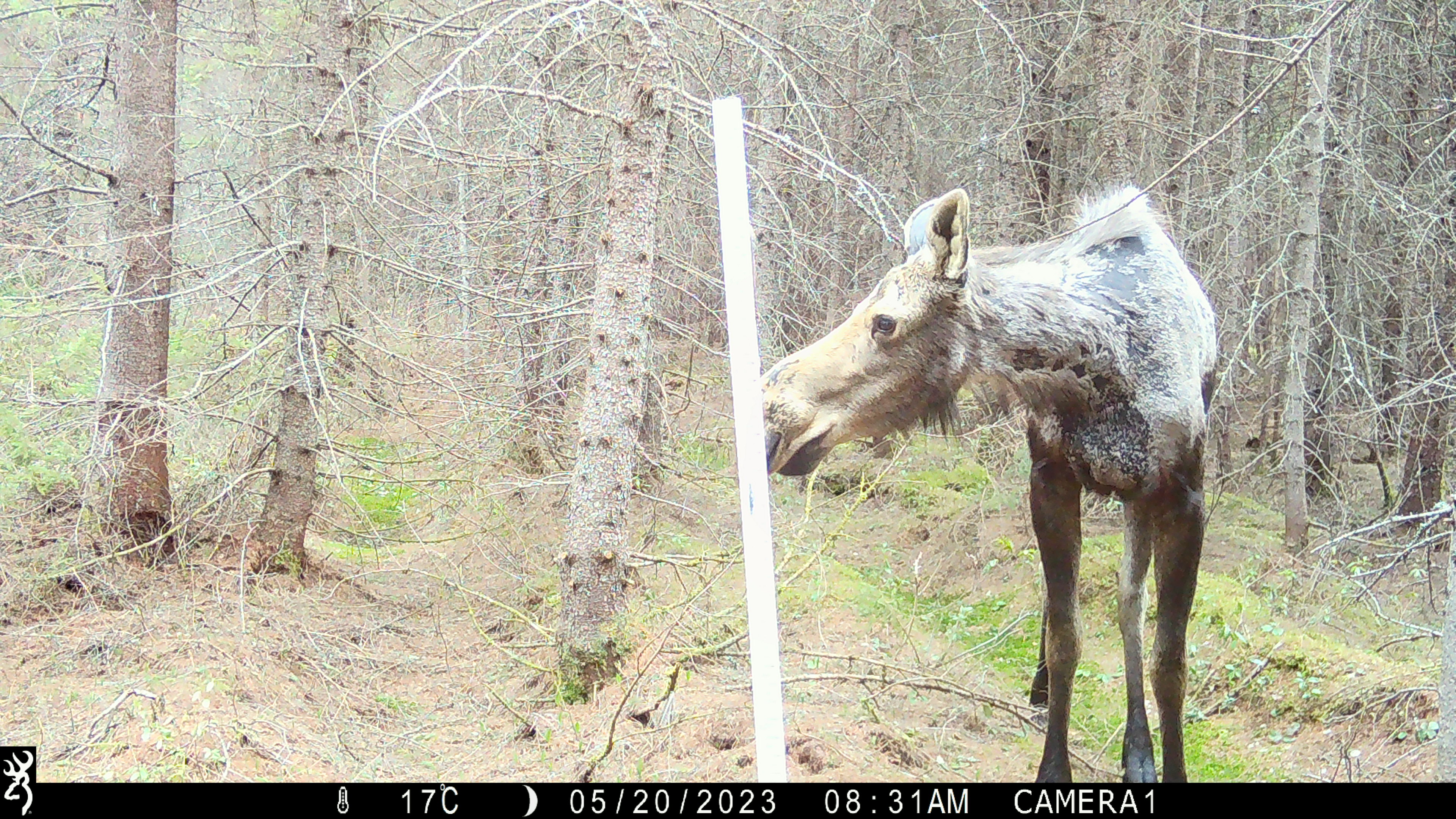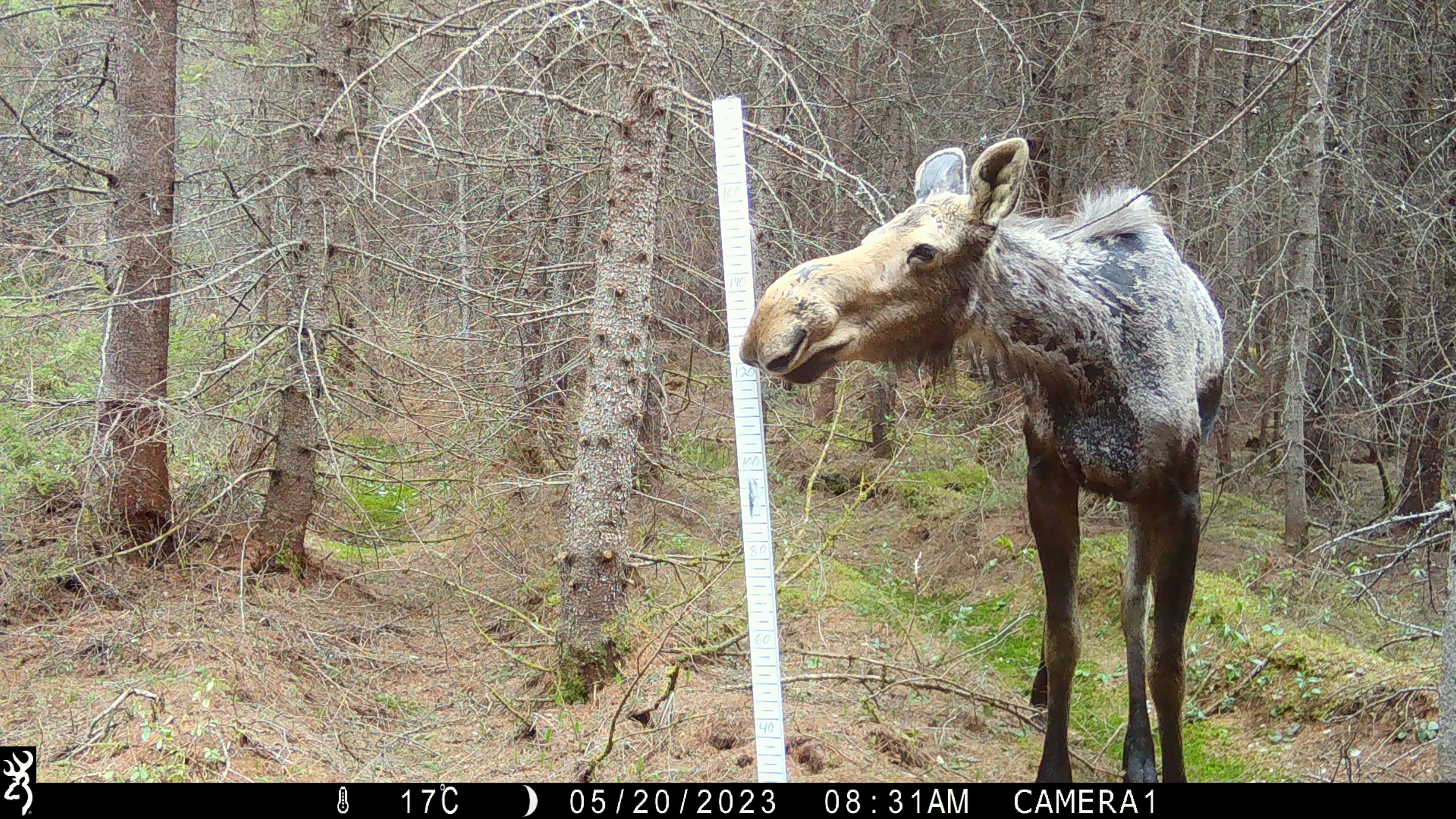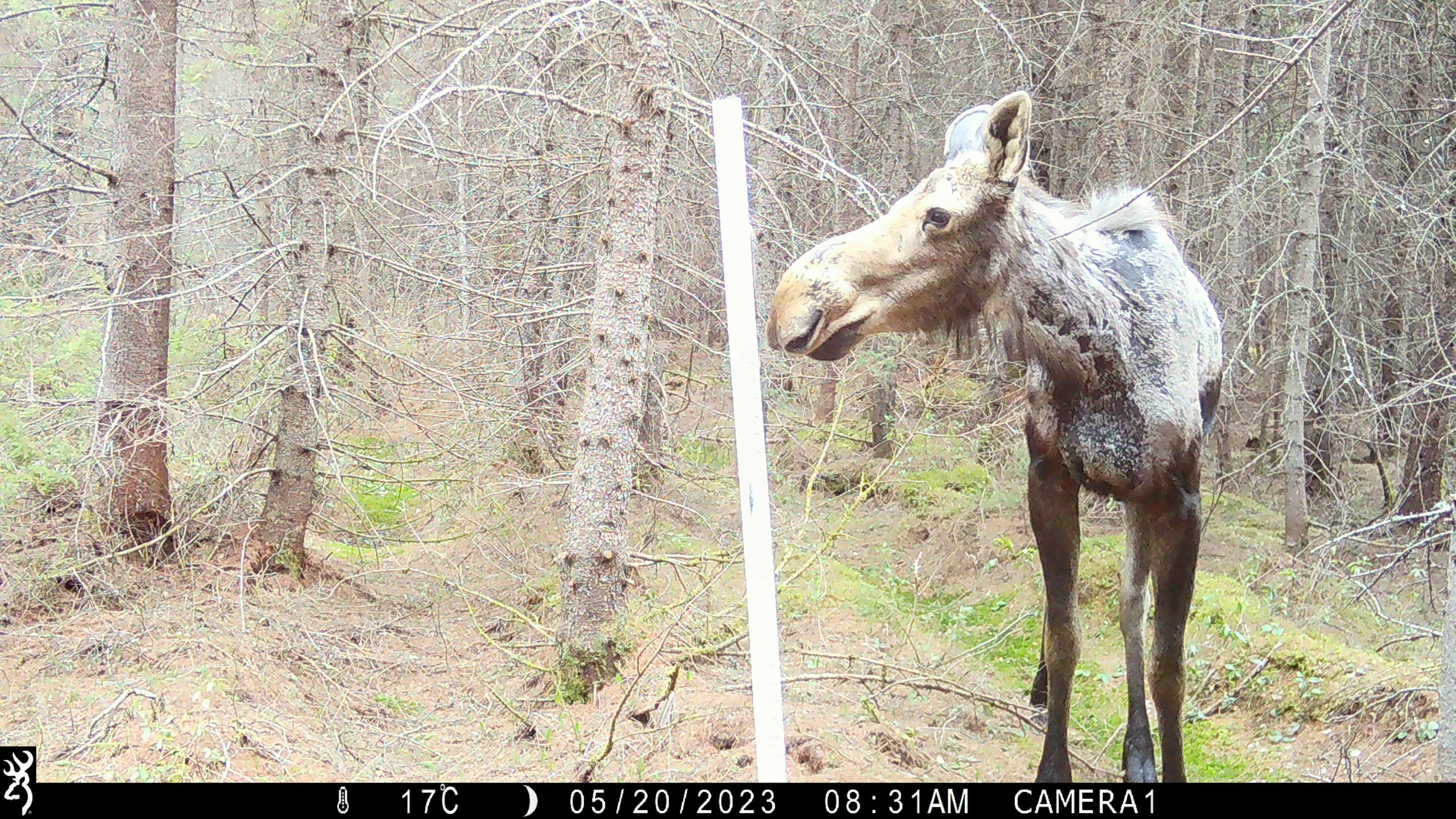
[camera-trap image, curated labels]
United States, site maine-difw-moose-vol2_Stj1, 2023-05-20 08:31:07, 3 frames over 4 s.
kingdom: Animalia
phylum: Chordata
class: Mammalia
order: Artiodactyla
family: Cervidae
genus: Alces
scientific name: Alces alces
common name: moose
Moose (Alces alces).